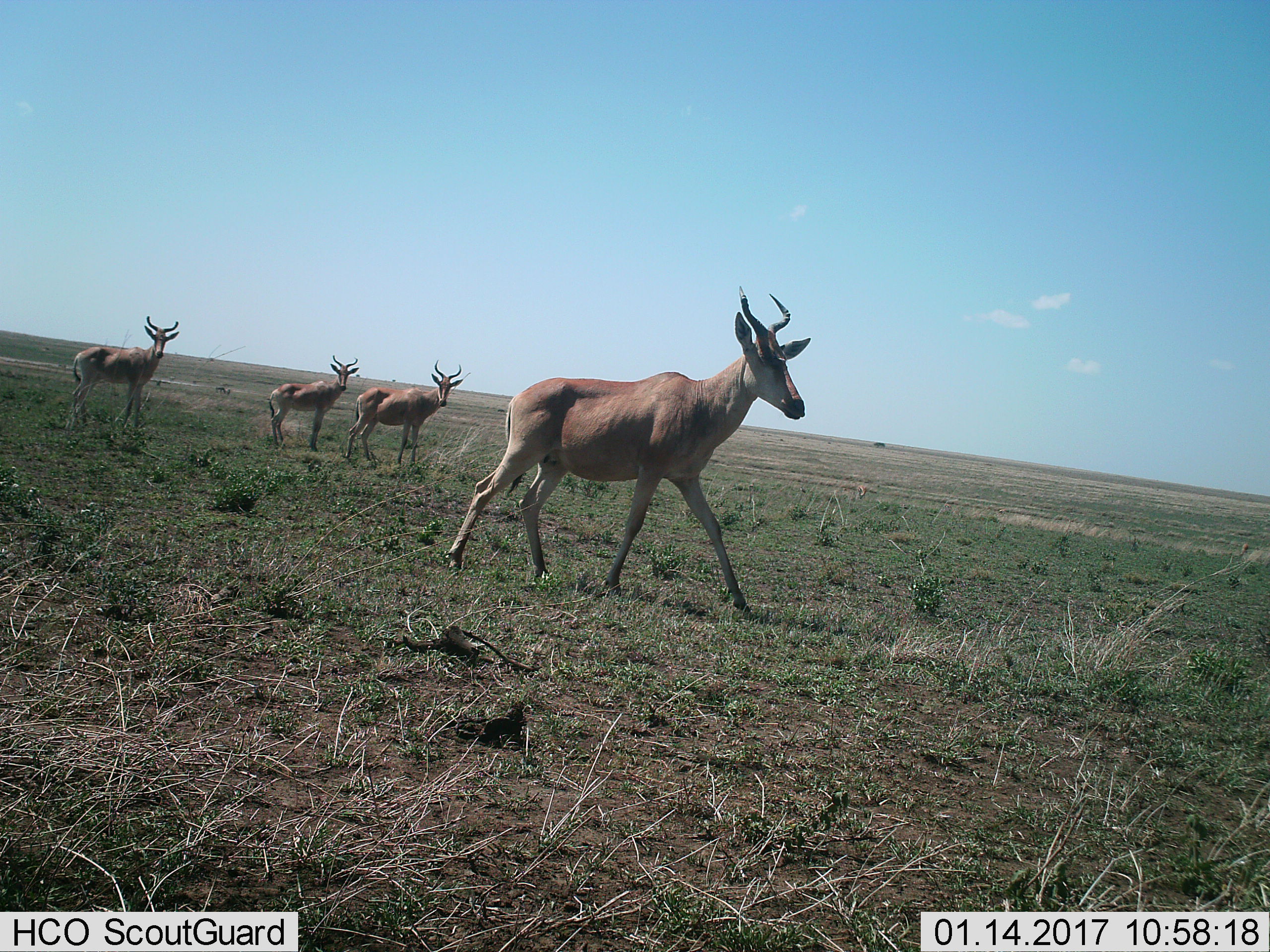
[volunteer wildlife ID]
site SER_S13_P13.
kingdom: Animalia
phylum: Chordata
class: Mammalia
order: Artiodactyla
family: Bovidae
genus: Alcelaphus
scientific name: Alcelaphus buselaphus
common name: hartebeest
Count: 4.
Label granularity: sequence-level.